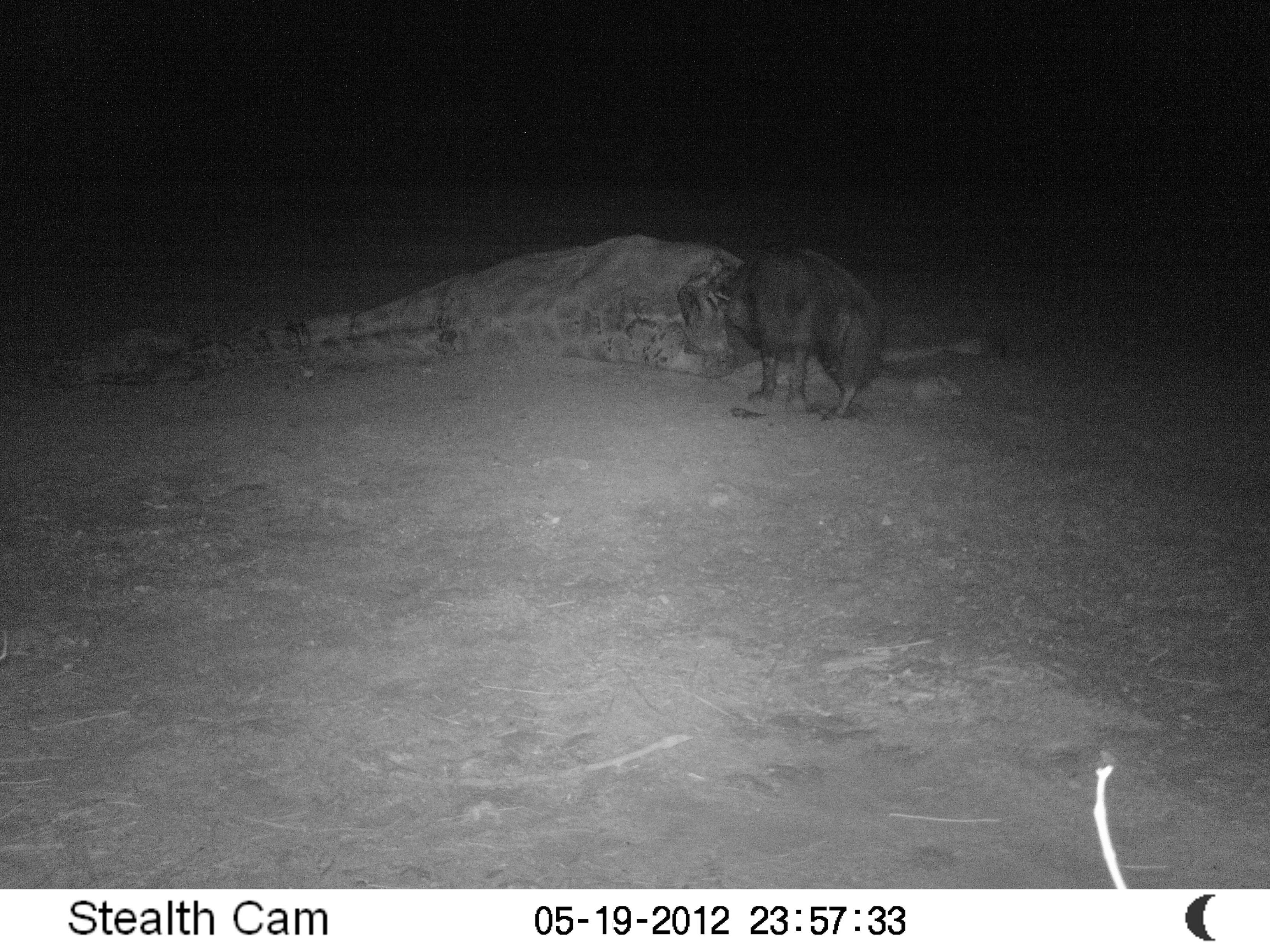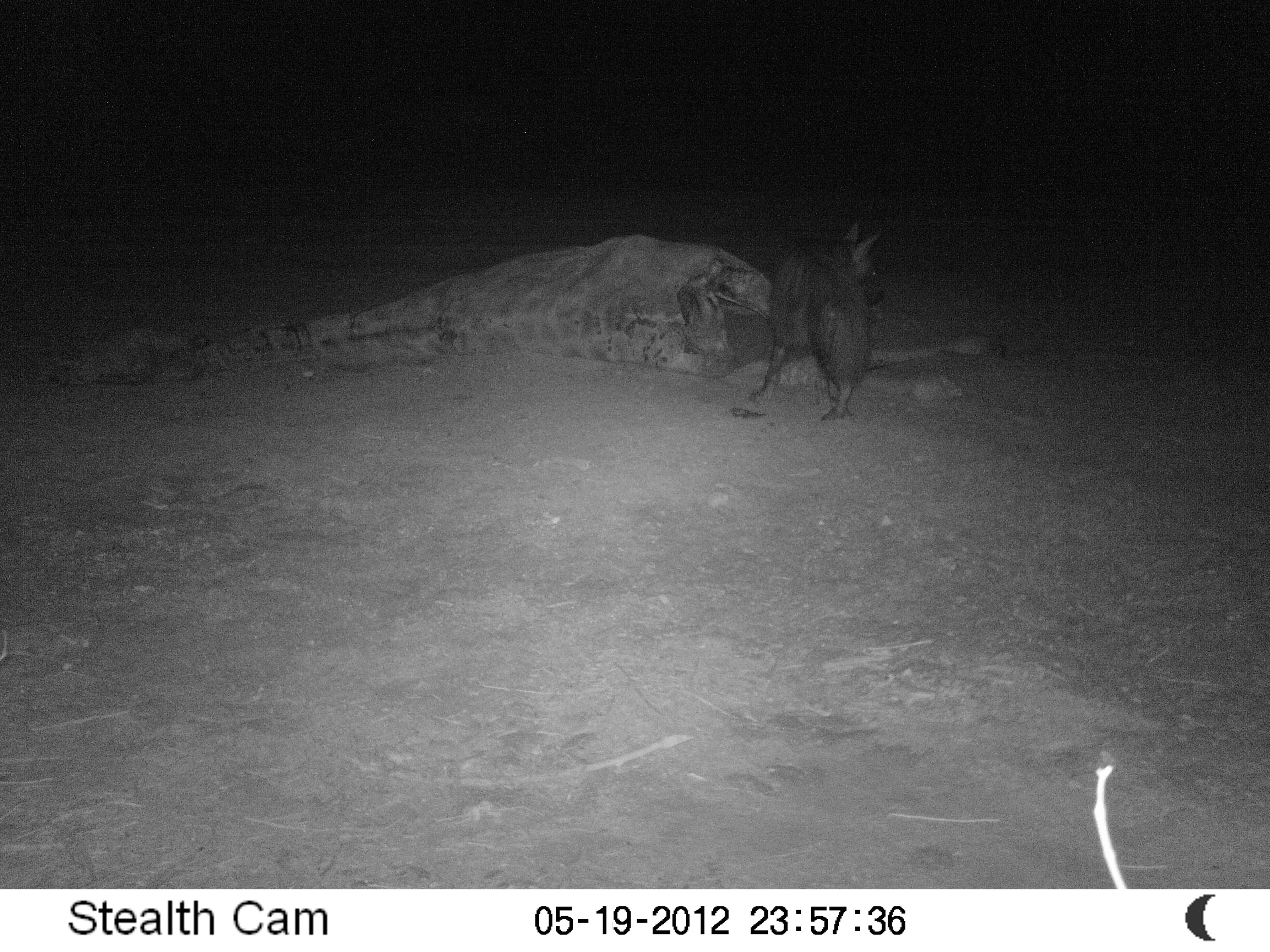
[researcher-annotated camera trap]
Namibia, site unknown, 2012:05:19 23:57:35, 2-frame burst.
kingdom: Animalia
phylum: Chordata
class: Mammalia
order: Carnivora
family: Hyaenidae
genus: Parahyaena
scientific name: Parahyaena brunnea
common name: brown hyena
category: hyaena brunnea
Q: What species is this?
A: Hyaena brunnea (brown hyena) (Parahyaena brunnea).